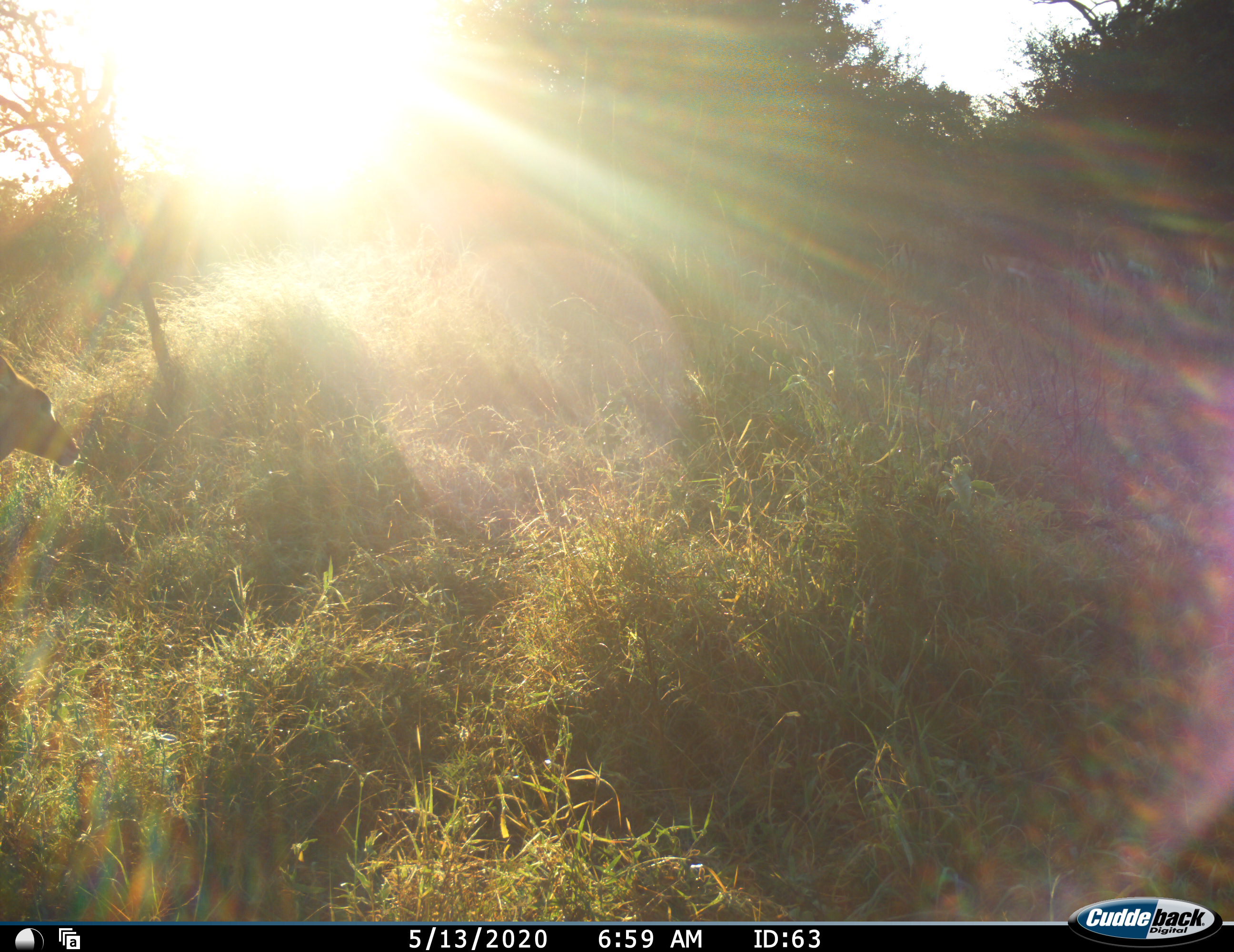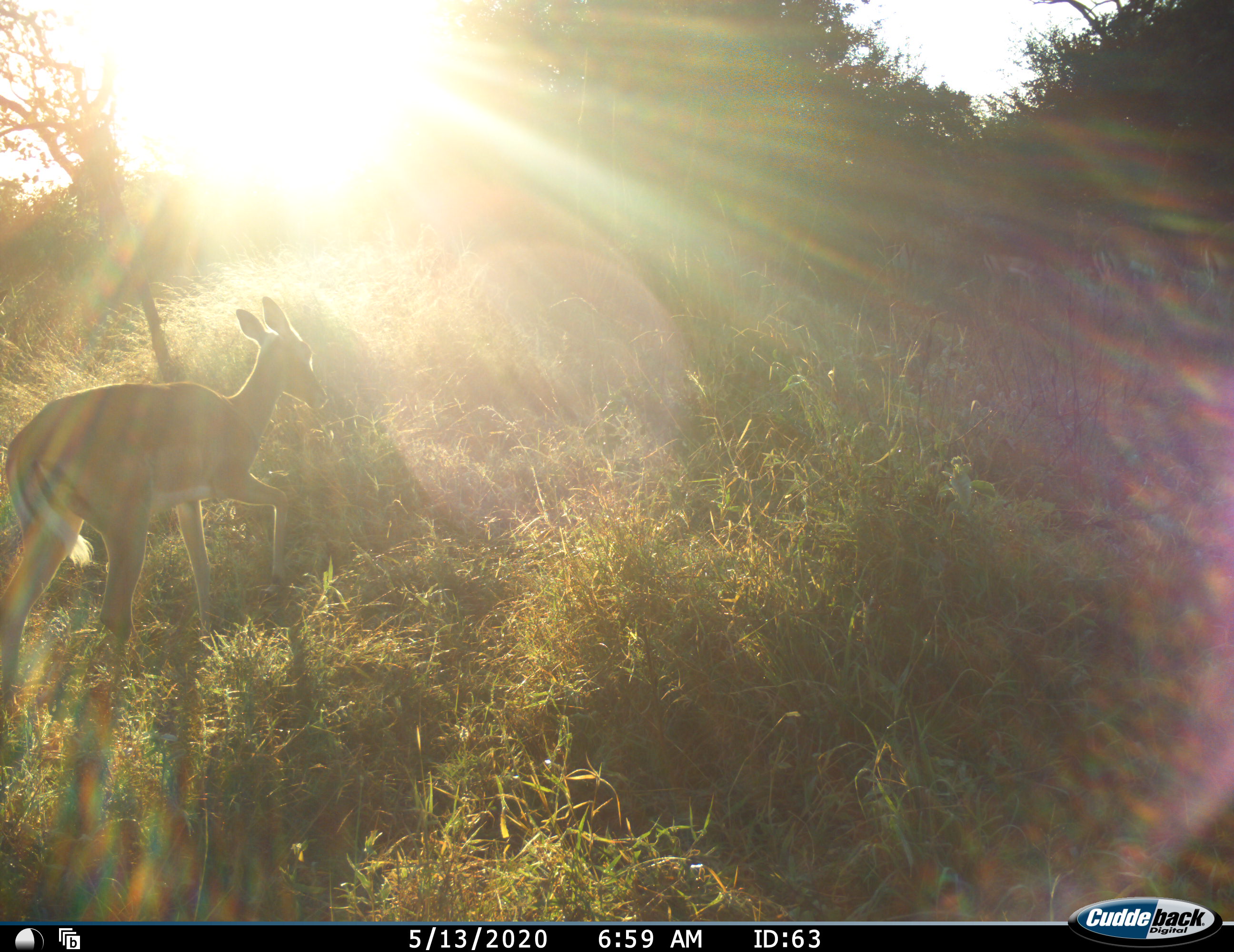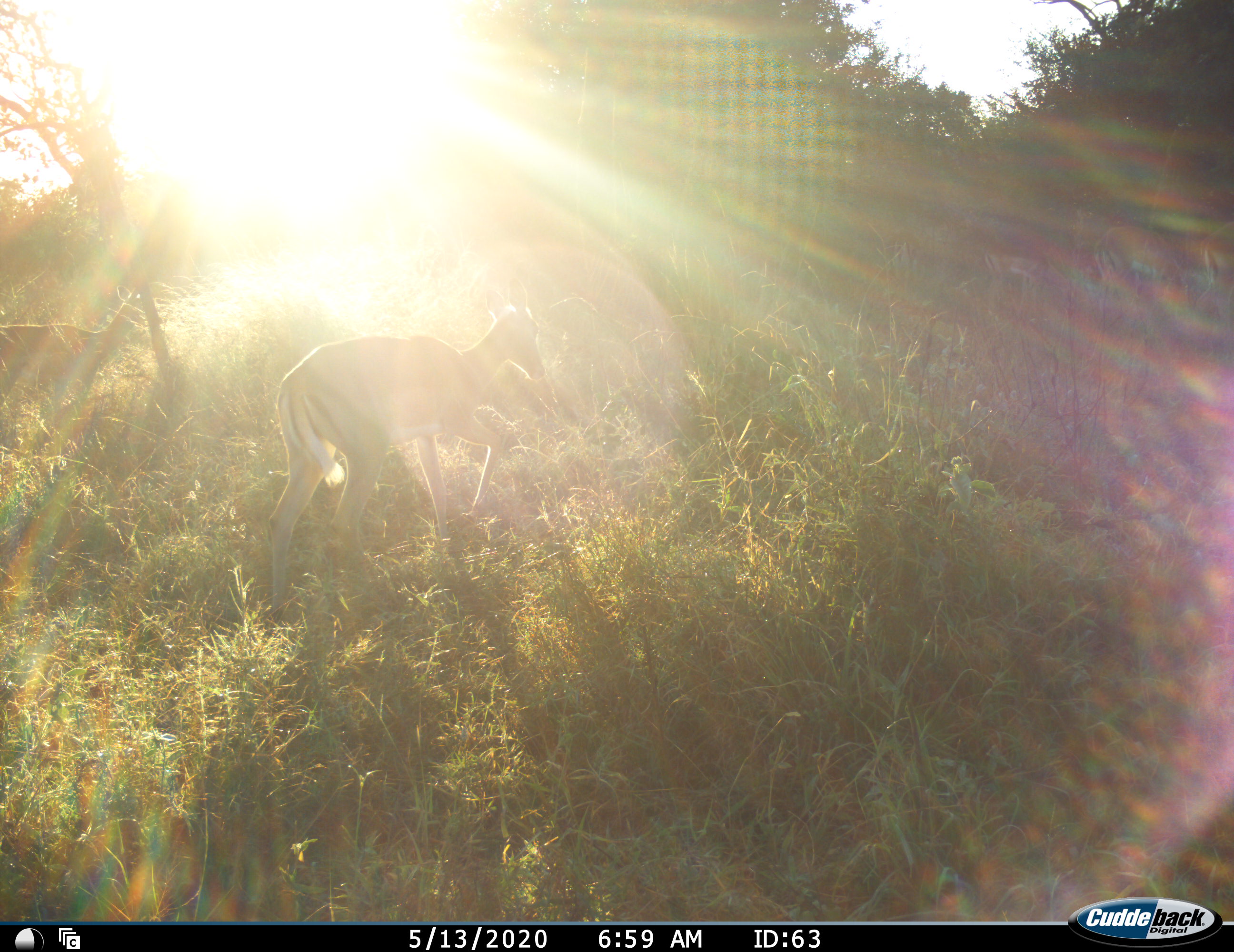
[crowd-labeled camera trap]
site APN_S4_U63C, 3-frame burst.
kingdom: Animalia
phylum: Chordata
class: Mammalia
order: Artiodactyla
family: Bovidae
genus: Aepyceros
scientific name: Aepyceros melampus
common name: impala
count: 2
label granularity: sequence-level